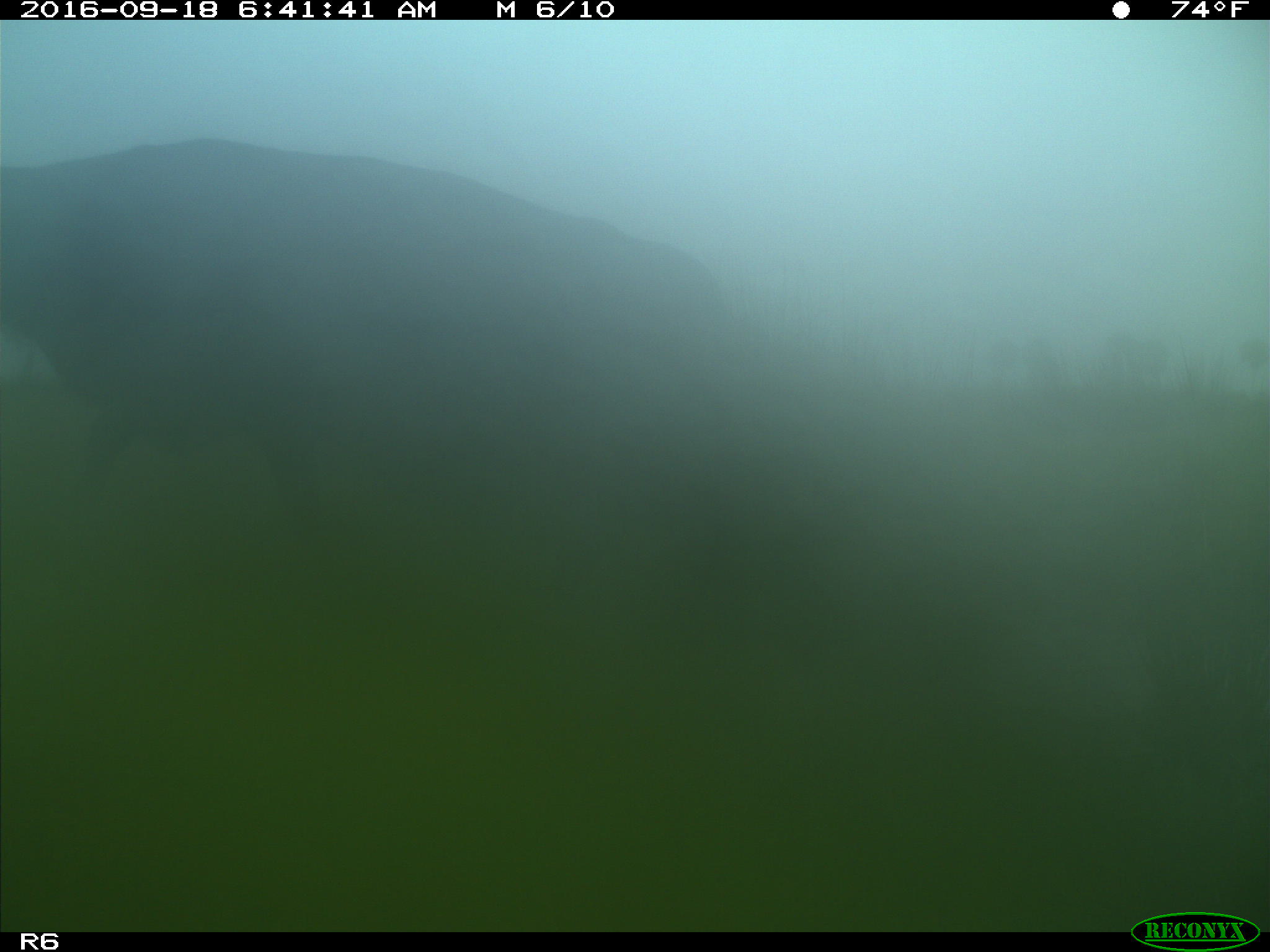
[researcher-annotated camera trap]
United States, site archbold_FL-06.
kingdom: Animalia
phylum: Chordata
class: Mammalia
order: Artiodactyla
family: Bovidae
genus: Bos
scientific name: Bos taurus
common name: domestic cow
Bos taurus (domestic cow).